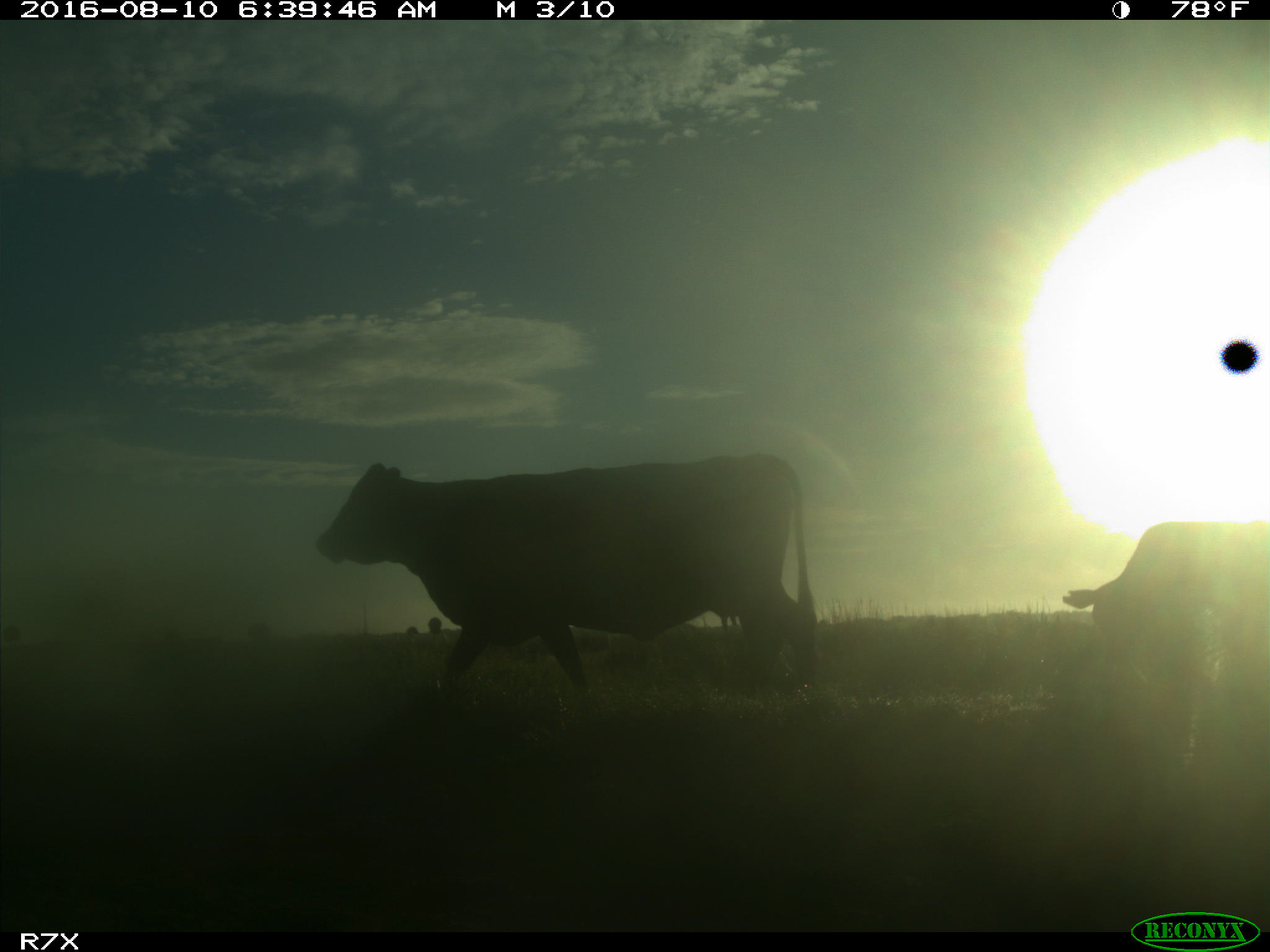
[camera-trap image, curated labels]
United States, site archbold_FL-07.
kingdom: Animalia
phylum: Chordata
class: Mammalia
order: Artiodactyla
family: Bovidae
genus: Bos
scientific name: Bos taurus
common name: domestic cow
Bos taurus (domestic cow).